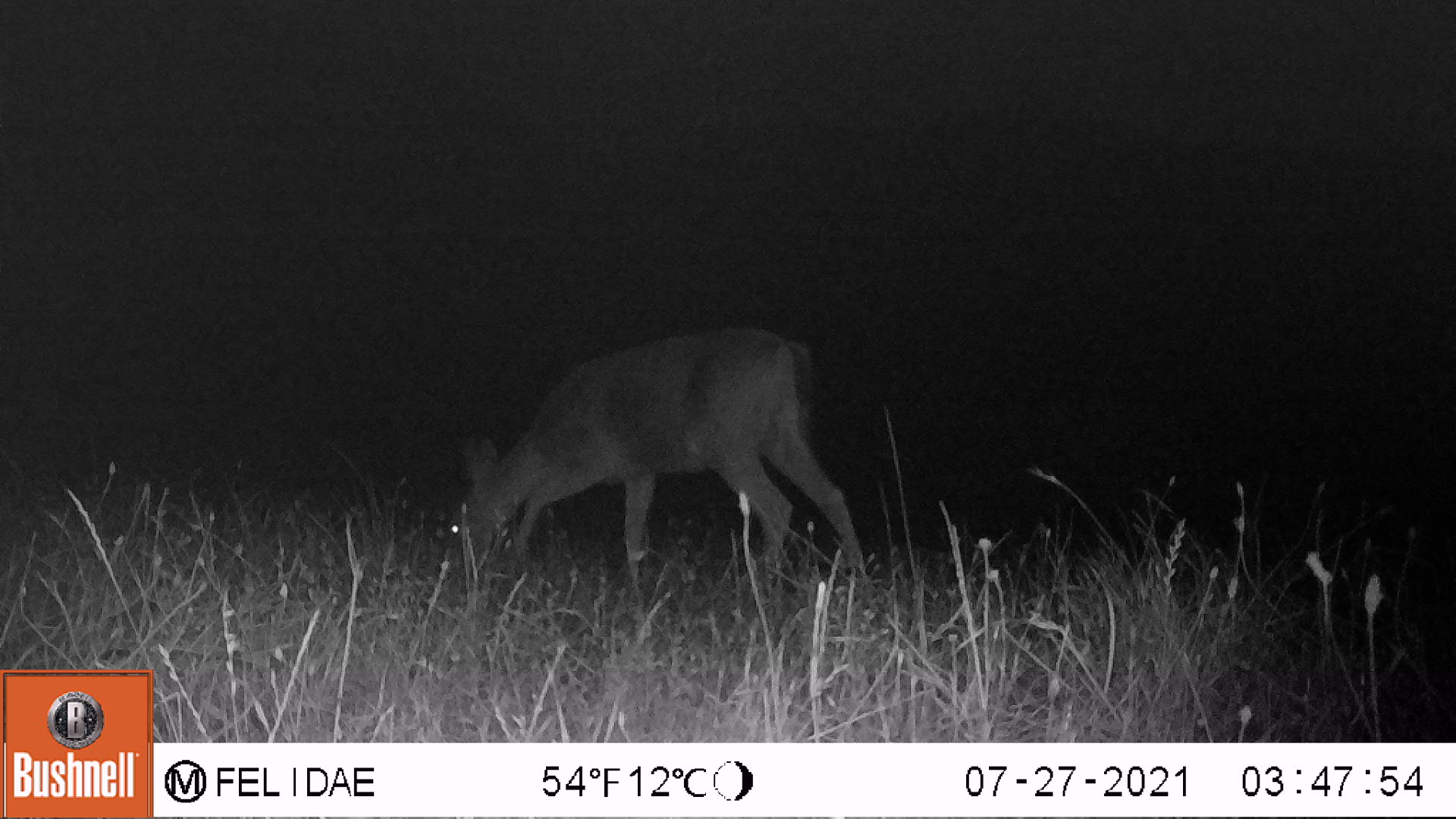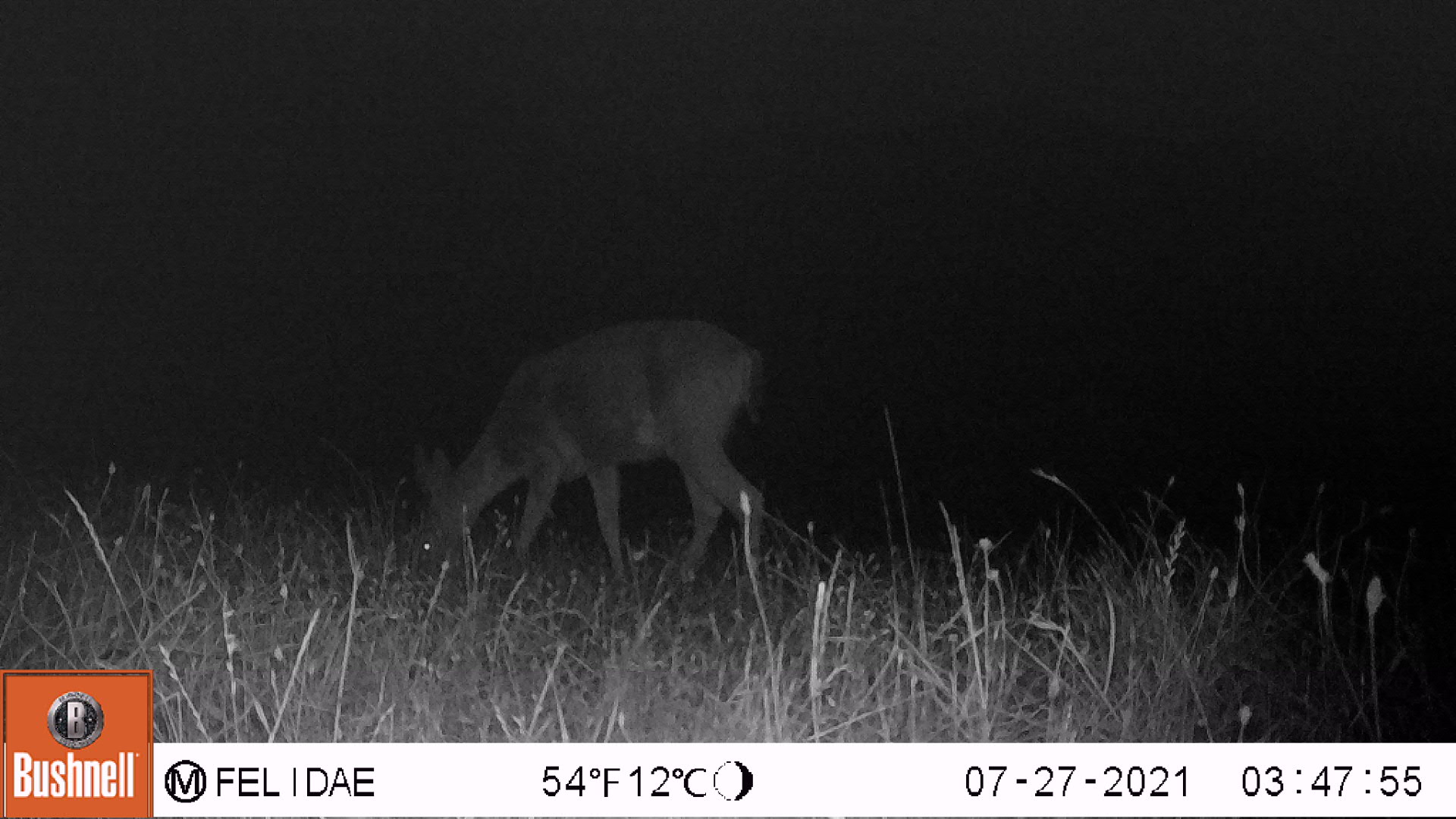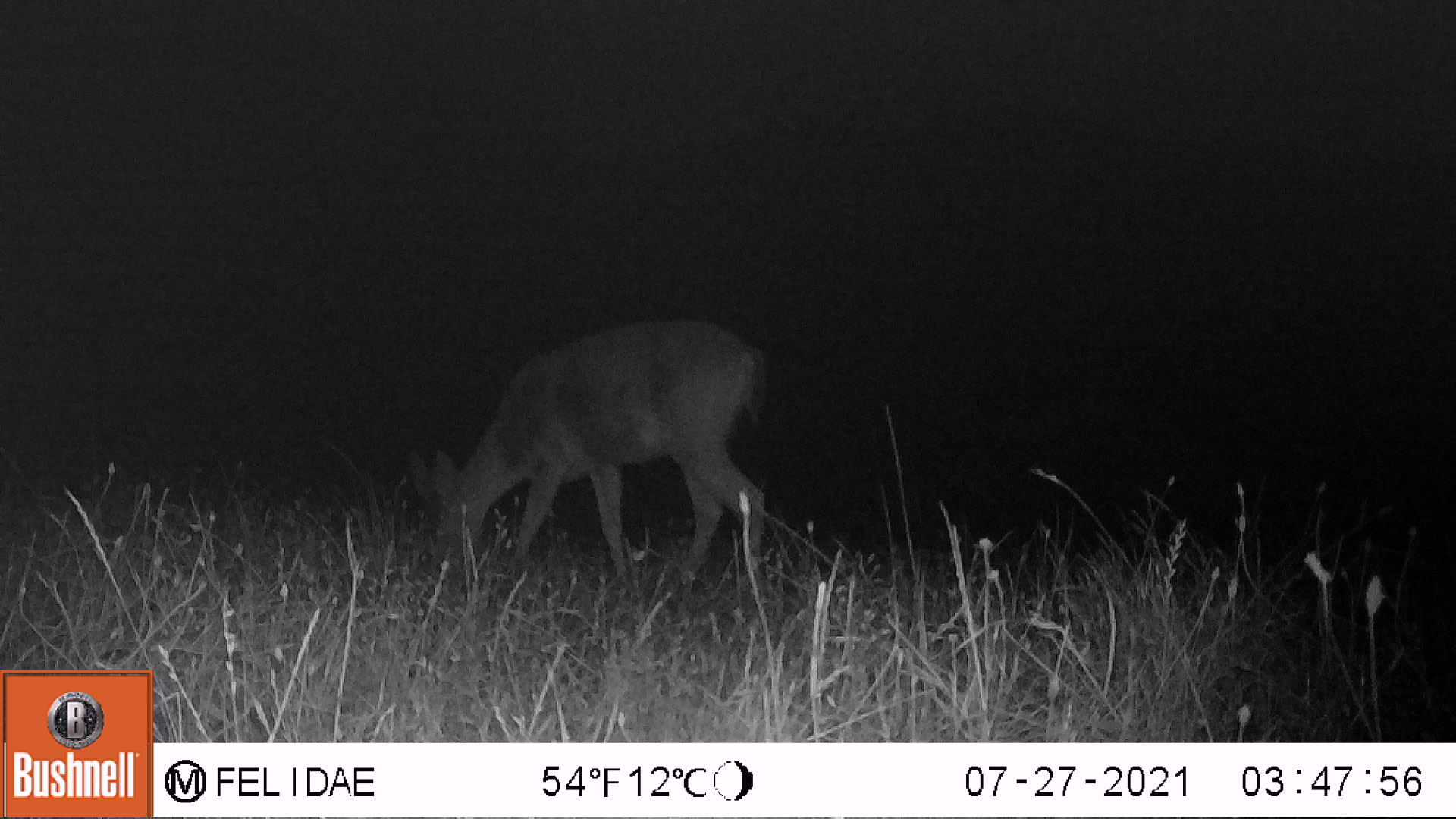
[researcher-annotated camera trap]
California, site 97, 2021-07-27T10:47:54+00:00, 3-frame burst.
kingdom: Animalia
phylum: Chordata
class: Mammalia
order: Artiodactyla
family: Cervidae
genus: Odocoileus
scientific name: Odocoileus hemionus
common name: mule deer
Mule deer (Odocoileus hemionus).